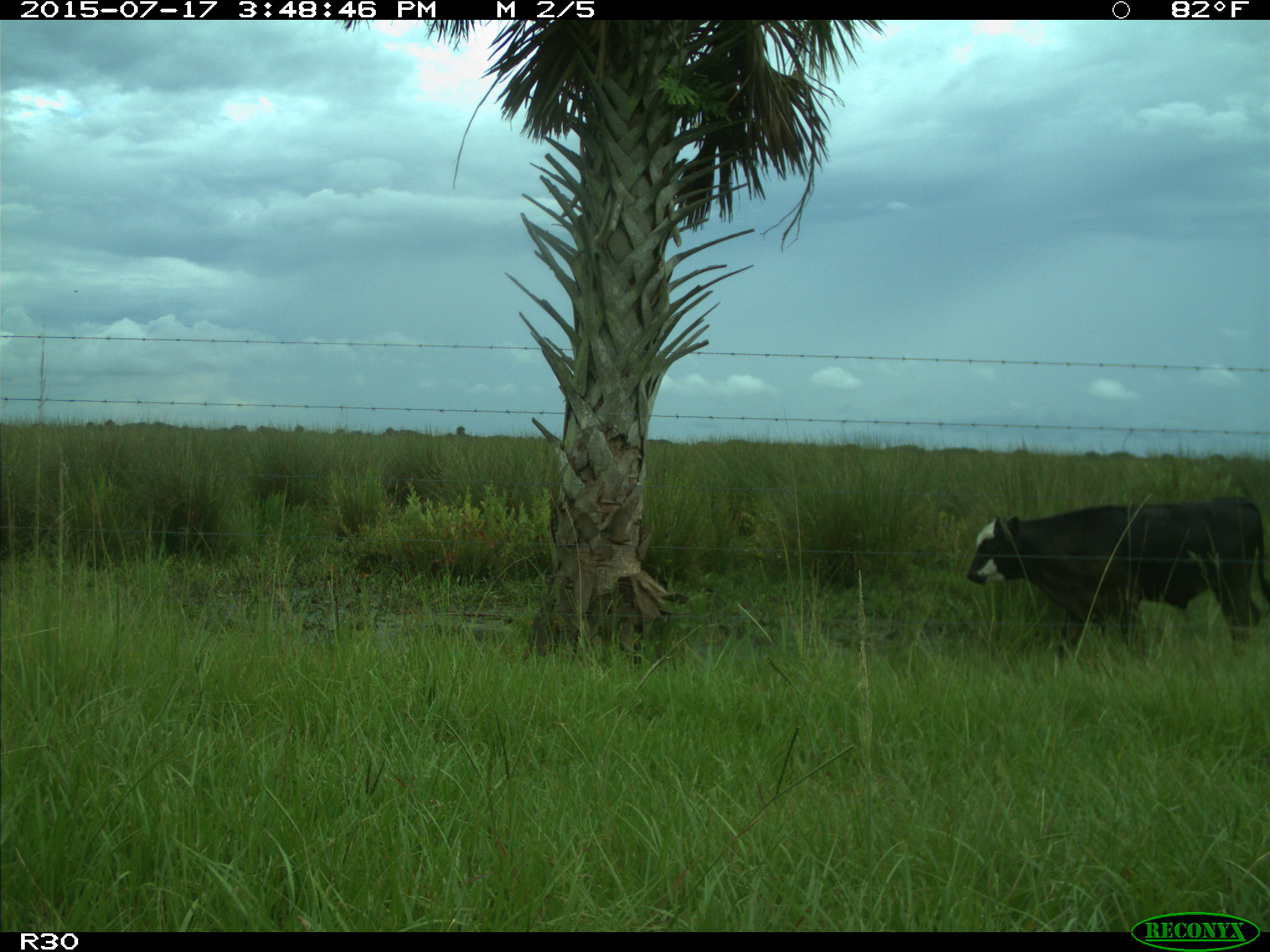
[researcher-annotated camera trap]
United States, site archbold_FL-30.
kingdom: Animalia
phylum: Chordata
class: Mammalia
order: Artiodactyla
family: Bovidae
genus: Bos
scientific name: Bos taurus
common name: domestic cow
Bos taurus (domestic cow).